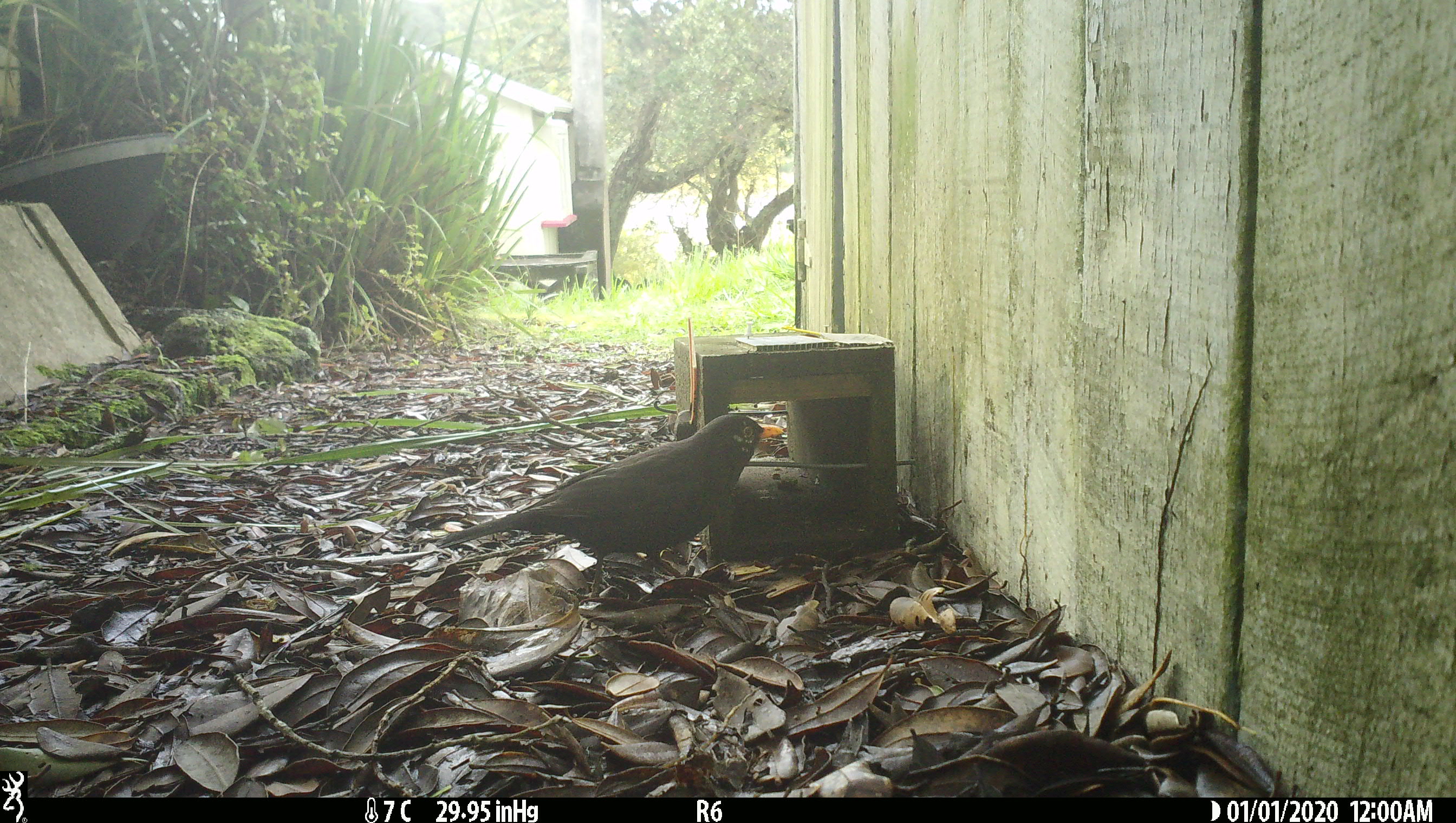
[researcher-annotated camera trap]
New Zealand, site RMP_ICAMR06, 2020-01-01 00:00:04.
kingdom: Animalia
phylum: Chordata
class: Aves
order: Passeriformes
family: Turdidae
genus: Turdus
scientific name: Turdus merula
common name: eurasian blackbird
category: blackbird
Blackbird (eurasian blackbird) (Turdus merula).